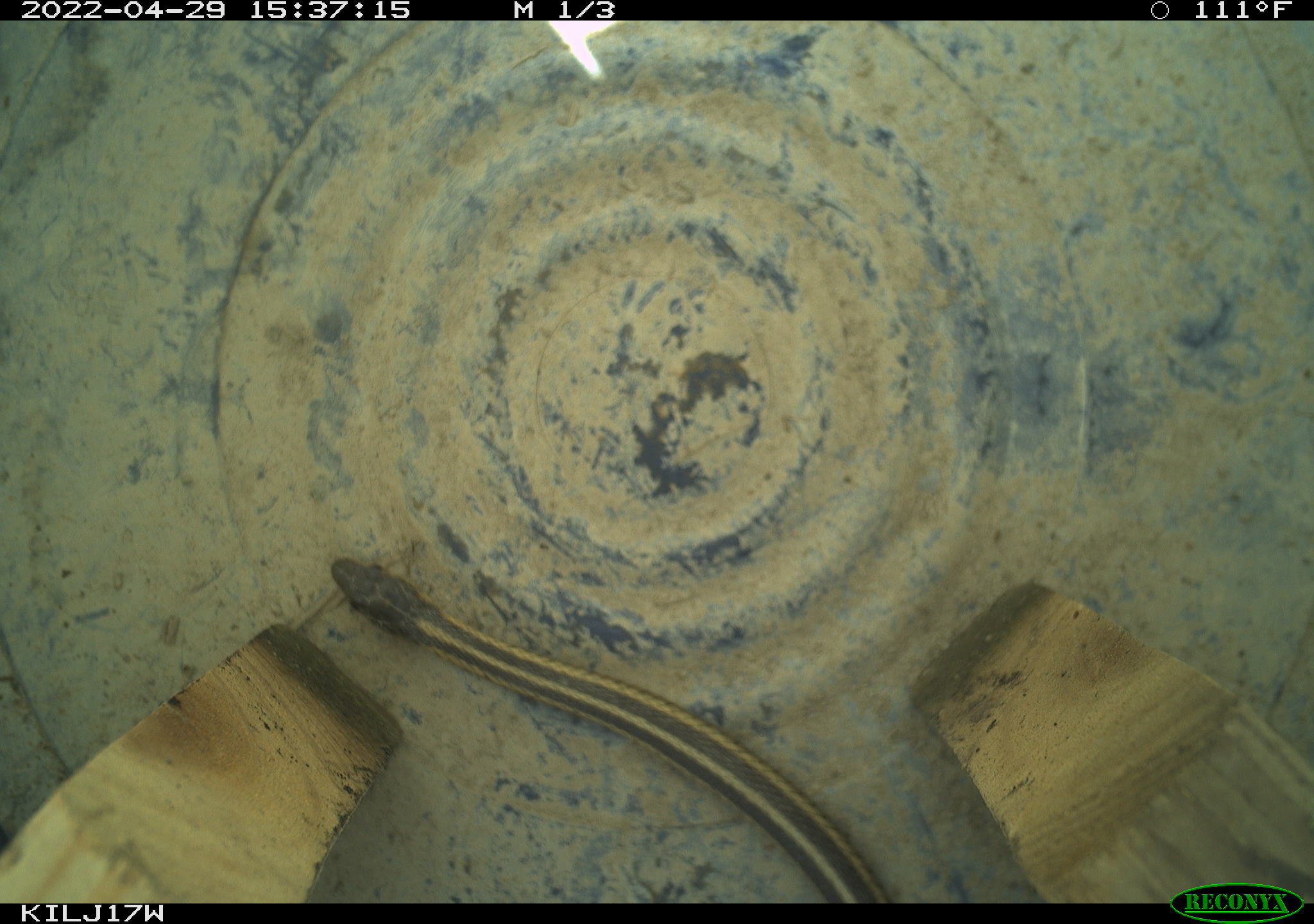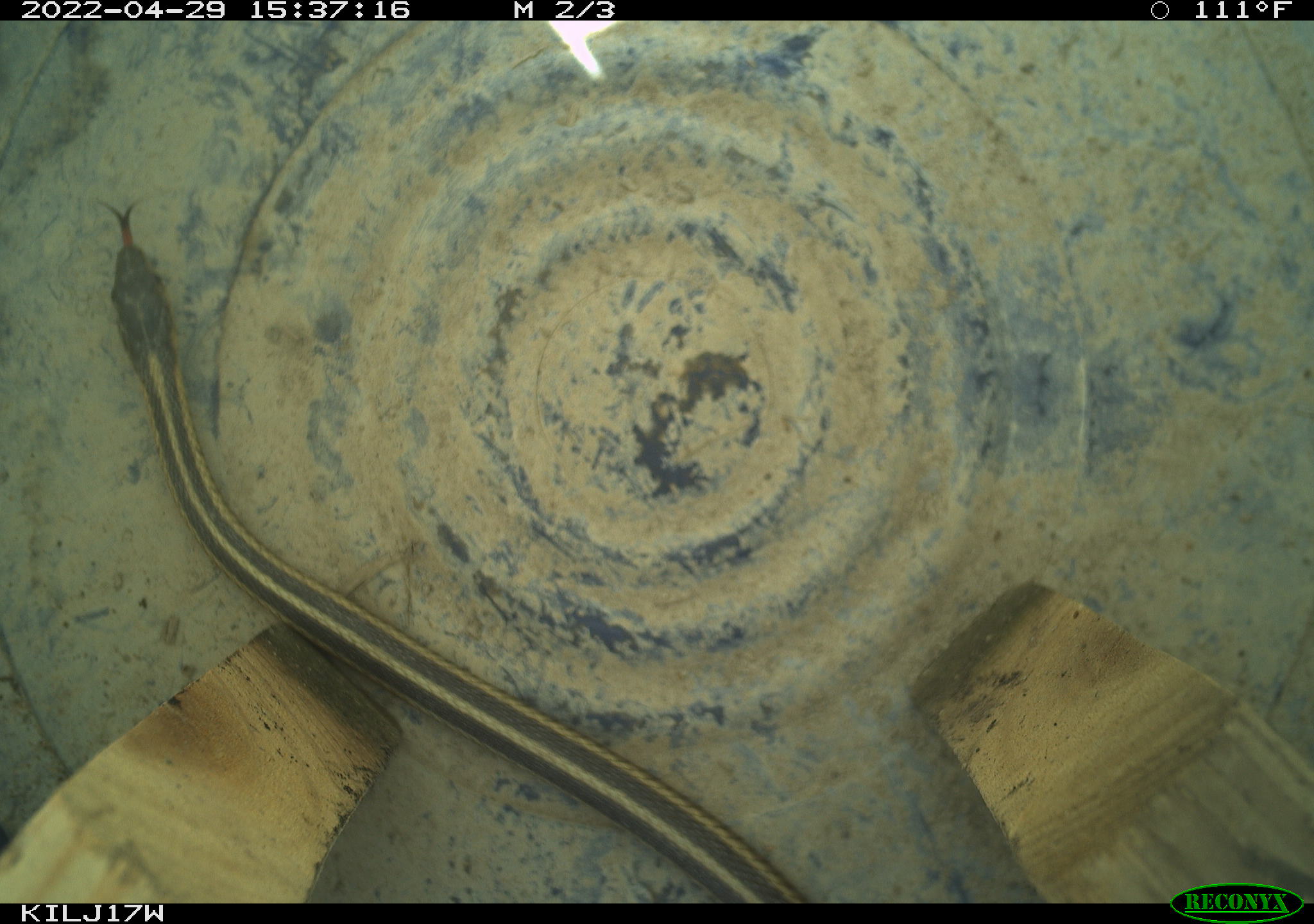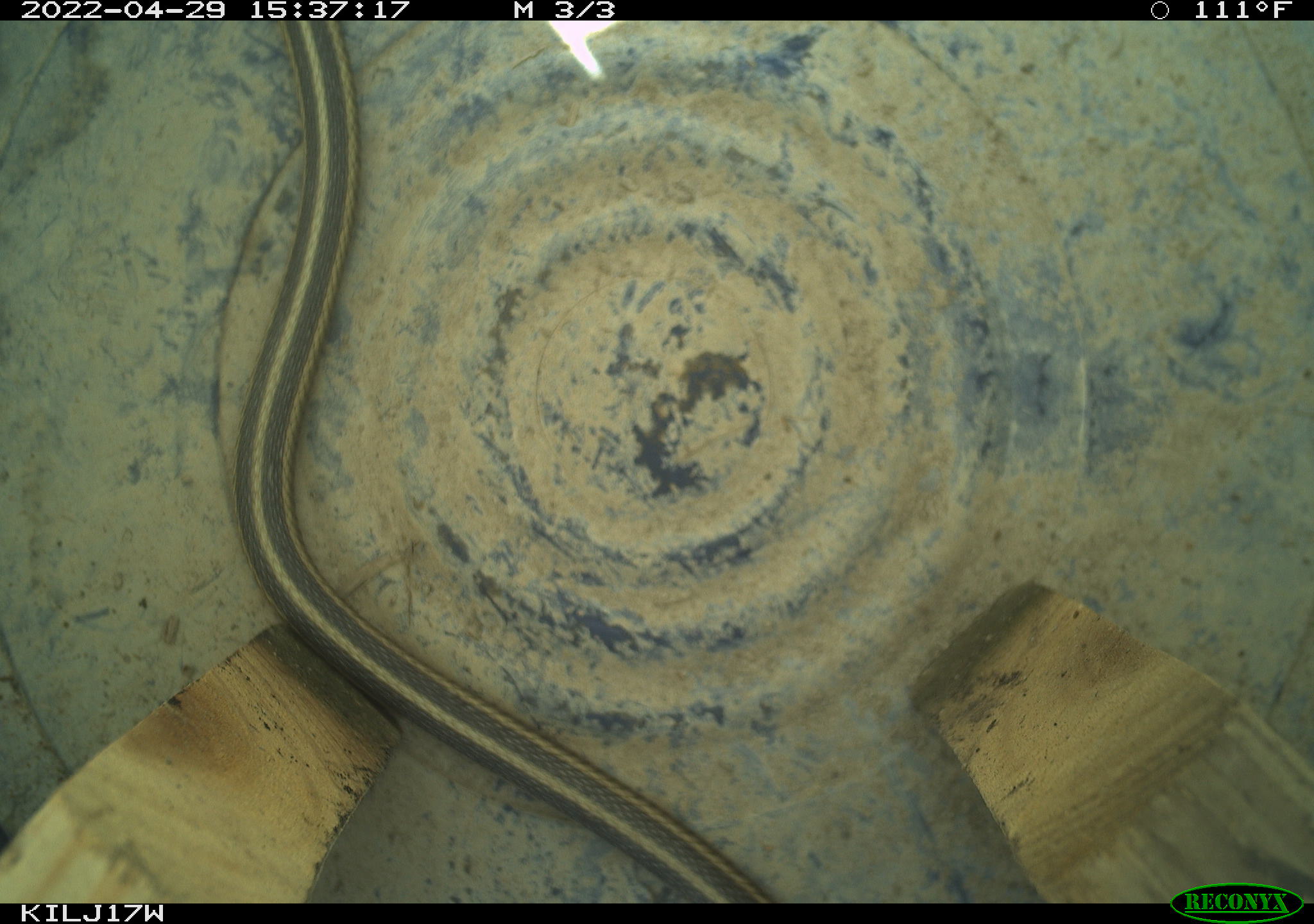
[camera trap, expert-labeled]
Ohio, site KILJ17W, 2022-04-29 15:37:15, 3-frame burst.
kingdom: Animalia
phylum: Chordata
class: Reptilia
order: Squamata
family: Colubridae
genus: Thamnophis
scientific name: Thamnophis sirtalis sirtalis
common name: eastern gartersnake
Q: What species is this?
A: Eastern gartersnake (Thamnophis sirtalis sirtalis).